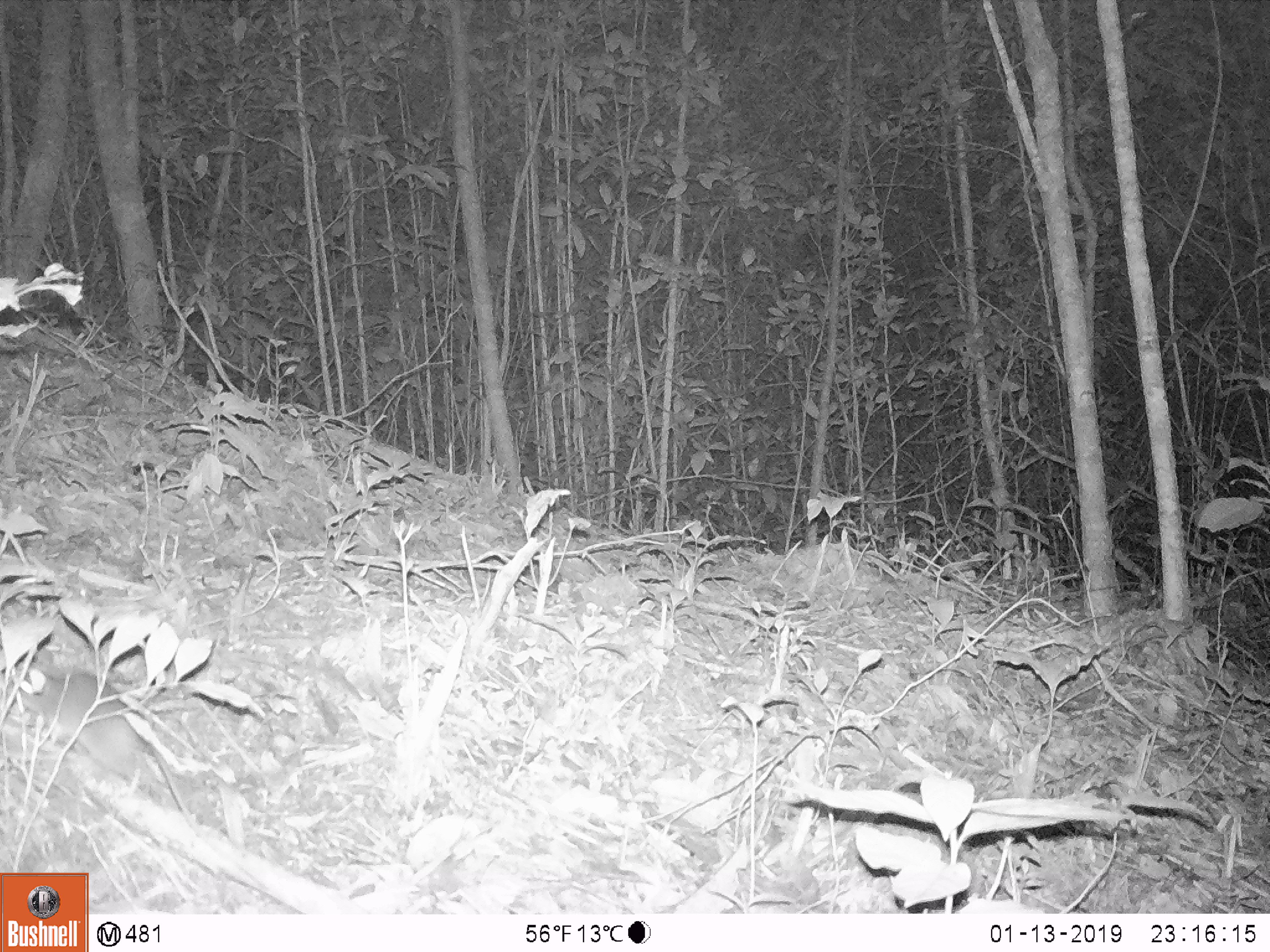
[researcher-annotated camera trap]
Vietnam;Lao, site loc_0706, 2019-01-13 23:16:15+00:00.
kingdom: Animalia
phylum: Chordata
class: Mammalia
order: Rodentia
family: Muridae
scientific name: Muridae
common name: old-world mice and rats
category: unidentified murid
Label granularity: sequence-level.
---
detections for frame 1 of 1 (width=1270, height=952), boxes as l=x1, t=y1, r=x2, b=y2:
unidentified murid: l=20, t=670, r=163, b=793